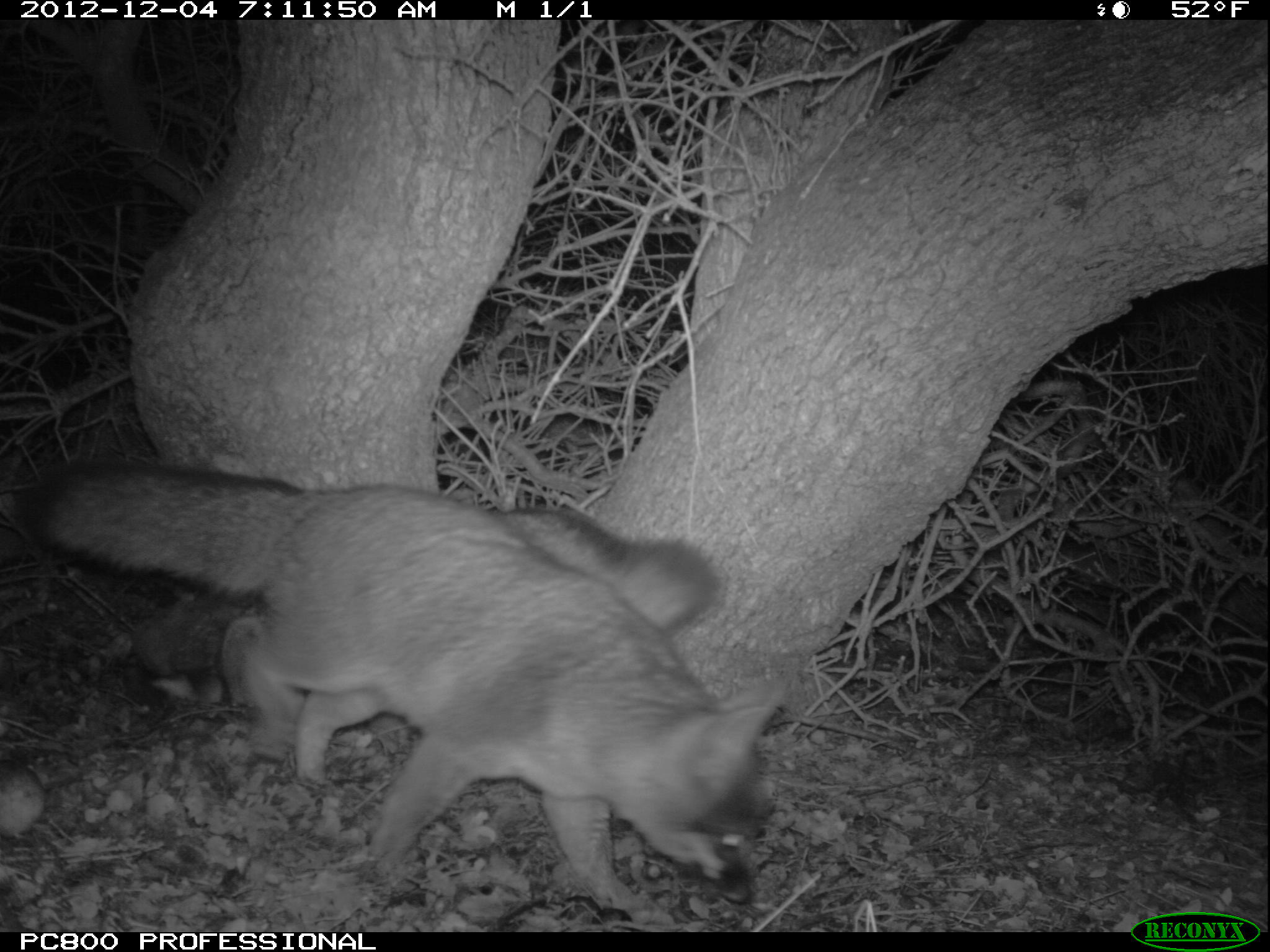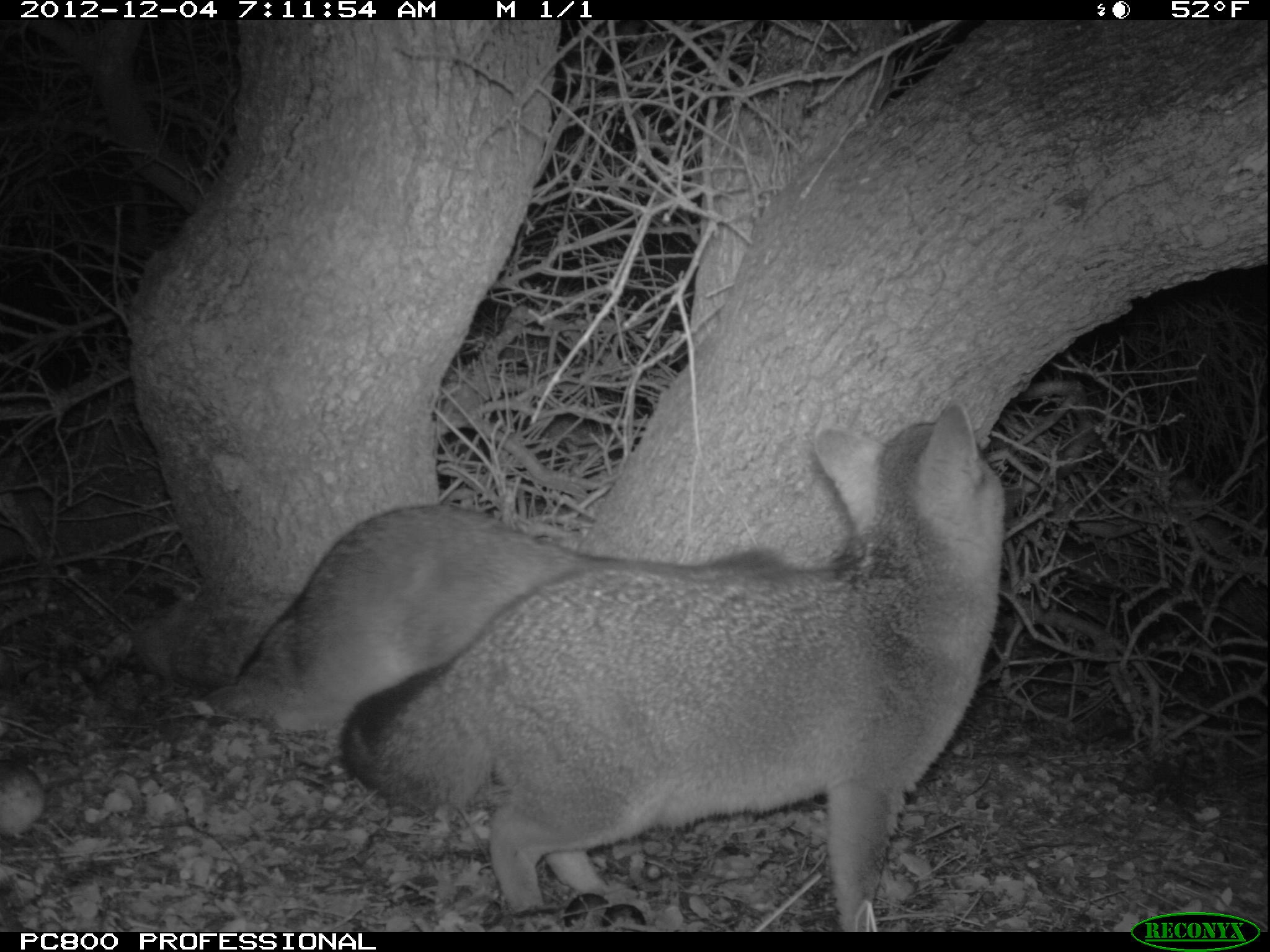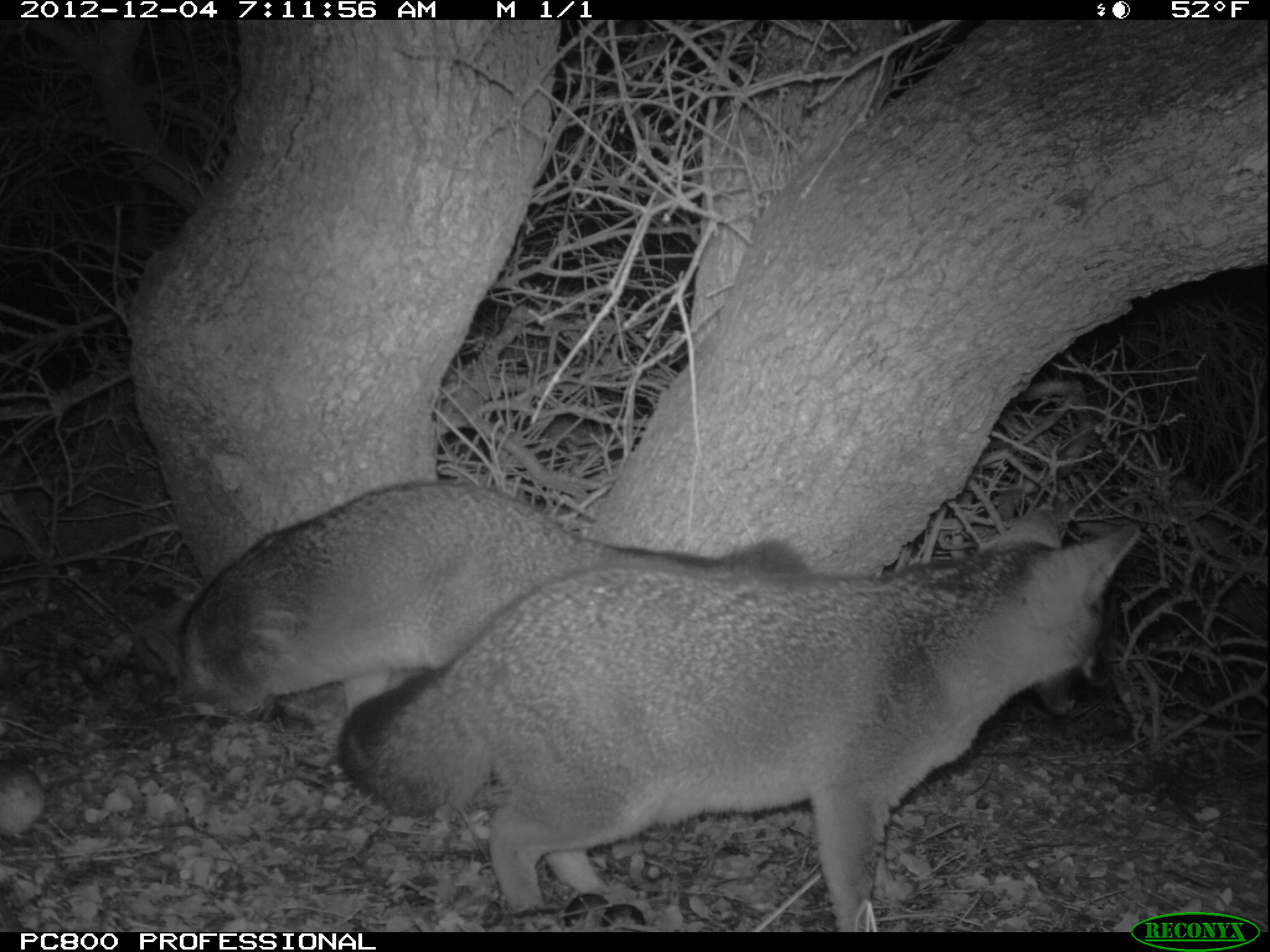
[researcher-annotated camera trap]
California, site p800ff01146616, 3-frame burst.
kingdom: Animalia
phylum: Chordata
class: Mammalia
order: Carnivora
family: Canidae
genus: Urocyon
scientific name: Urocyon littoralis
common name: island fox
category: fox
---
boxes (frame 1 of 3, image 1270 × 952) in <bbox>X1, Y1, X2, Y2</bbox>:
fox: <bbox>26, 456, 789, 913</bbox>; <bbox>500, 505, 717, 634</bbox>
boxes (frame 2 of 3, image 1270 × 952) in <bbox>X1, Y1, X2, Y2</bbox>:
fox: <bbox>341, 400, 1009, 930</bbox>; <bbox>206, 502, 793, 726</bbox>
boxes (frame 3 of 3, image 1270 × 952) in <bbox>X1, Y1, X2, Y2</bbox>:
fox: <bbox>336, 506, 1142, 931</bbox>; <bbox>143, 478, 807, 720</bbox>